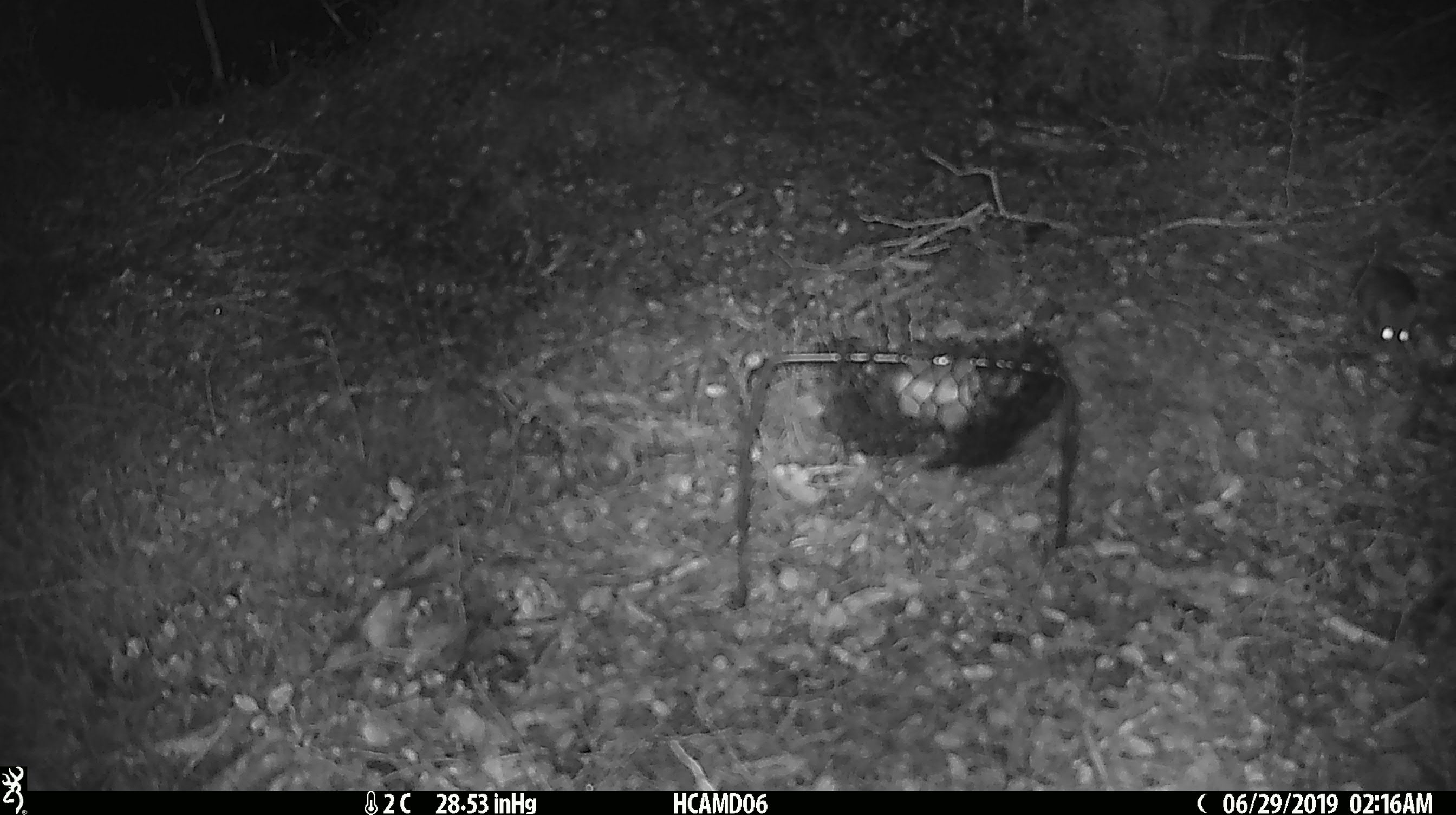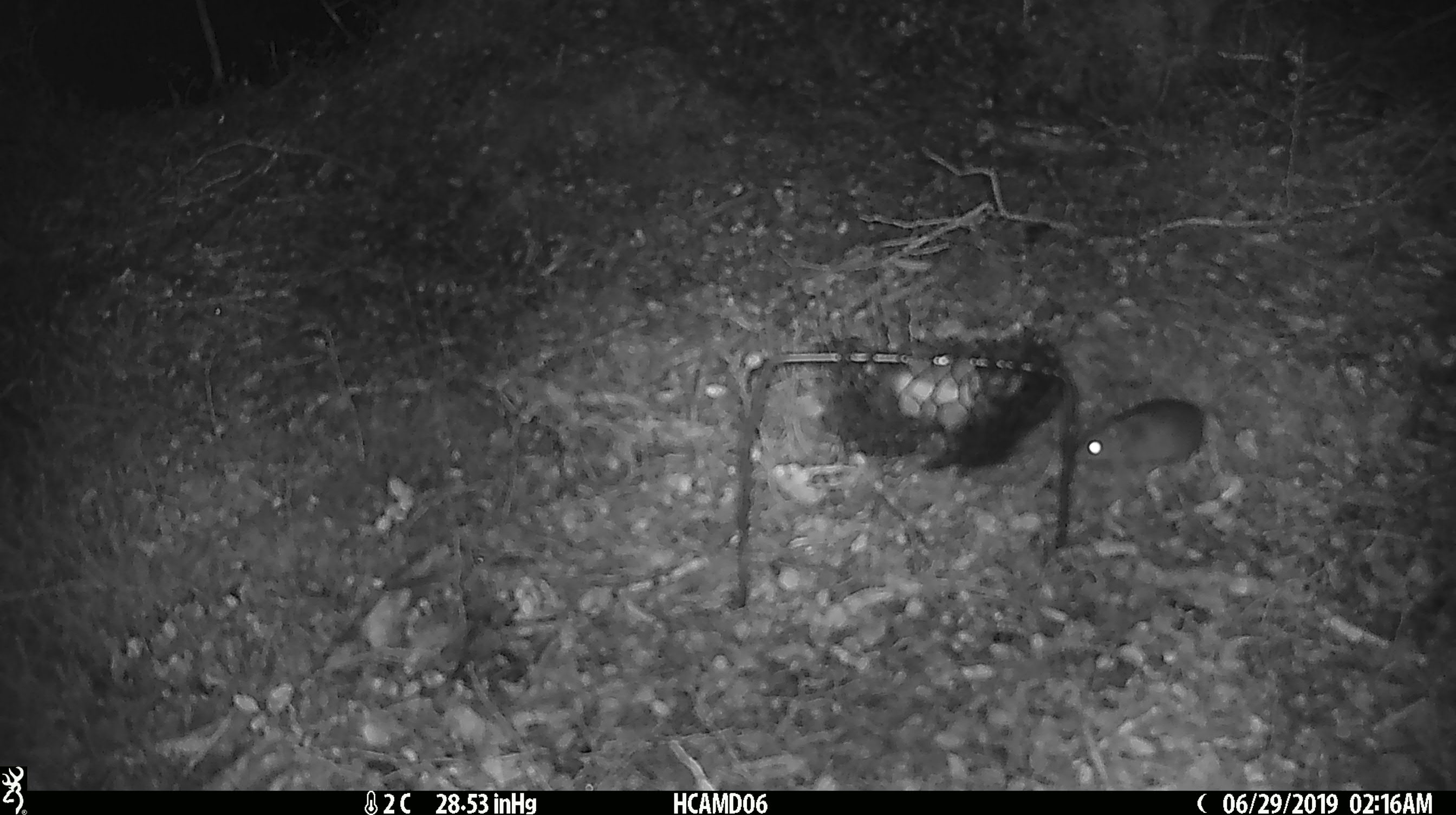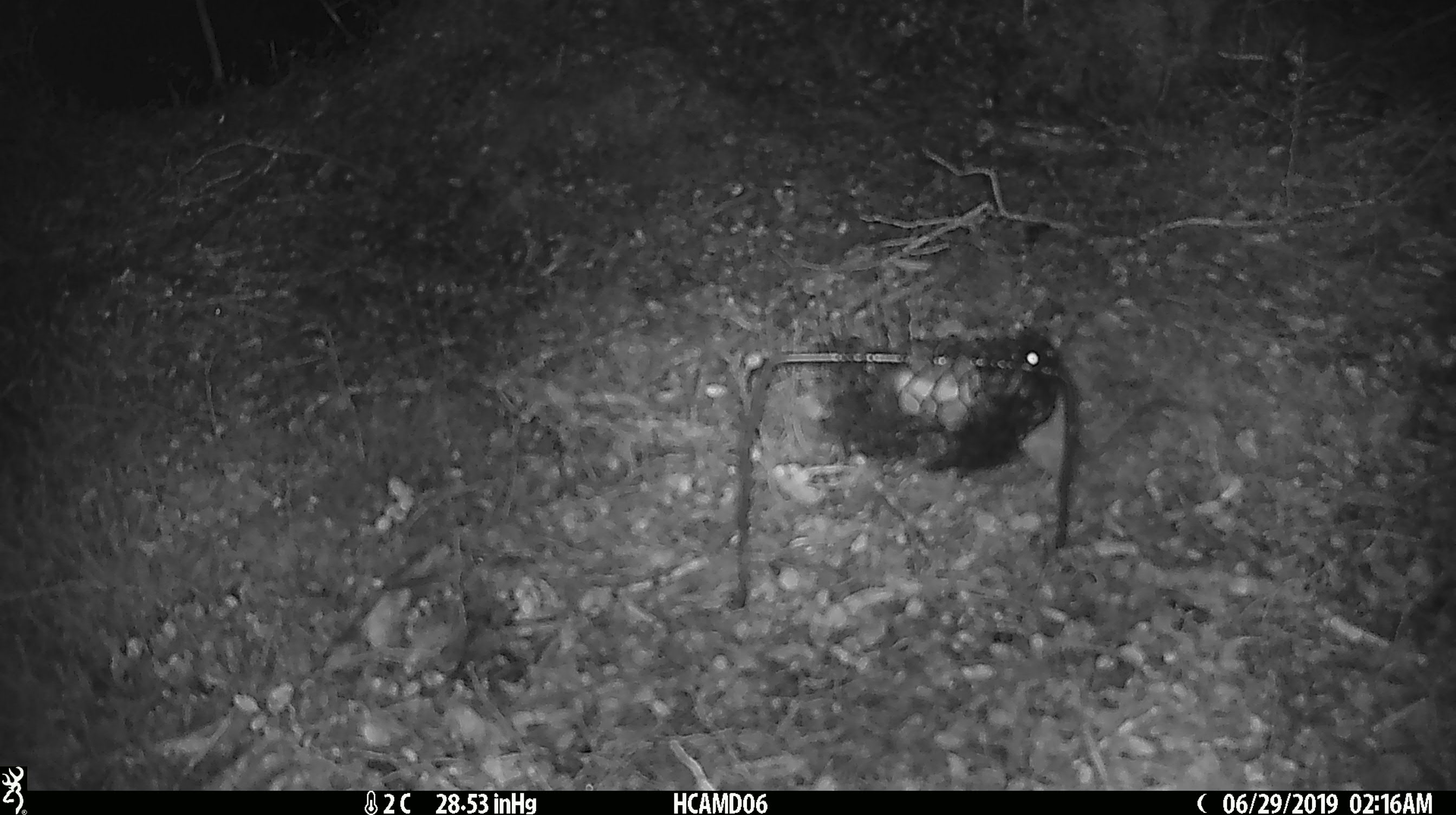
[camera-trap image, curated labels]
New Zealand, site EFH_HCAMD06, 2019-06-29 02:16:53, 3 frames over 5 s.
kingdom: Animalia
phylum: Chordata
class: Mammalia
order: Rodentia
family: Muridae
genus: Mus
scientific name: Mus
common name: mouse